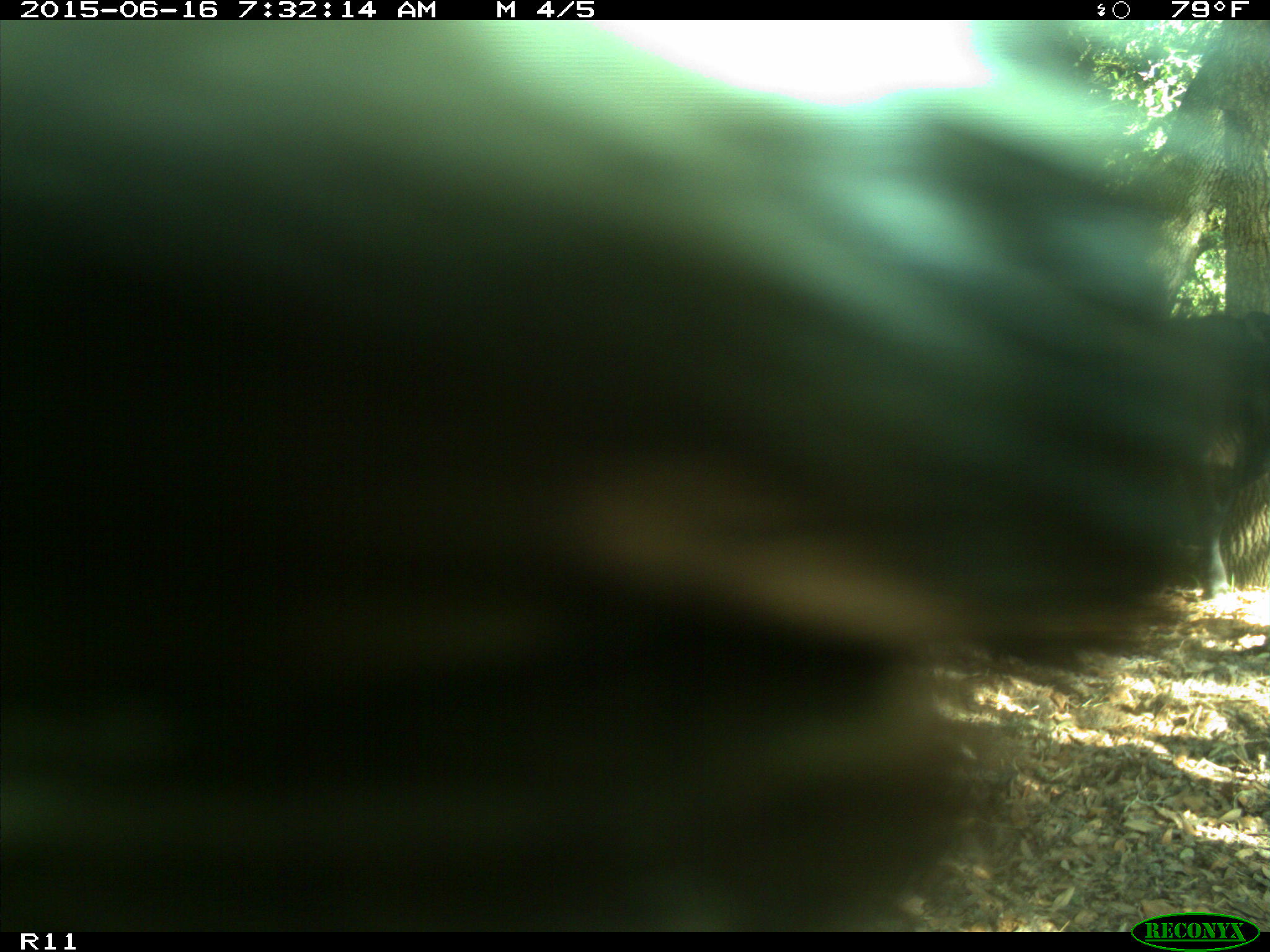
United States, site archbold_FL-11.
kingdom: Animalia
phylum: Chordata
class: Mammalia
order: Artiodactyla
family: Bovidae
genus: Bos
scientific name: Bos taurus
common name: domestic cow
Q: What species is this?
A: Bos taurus (domestic cow).